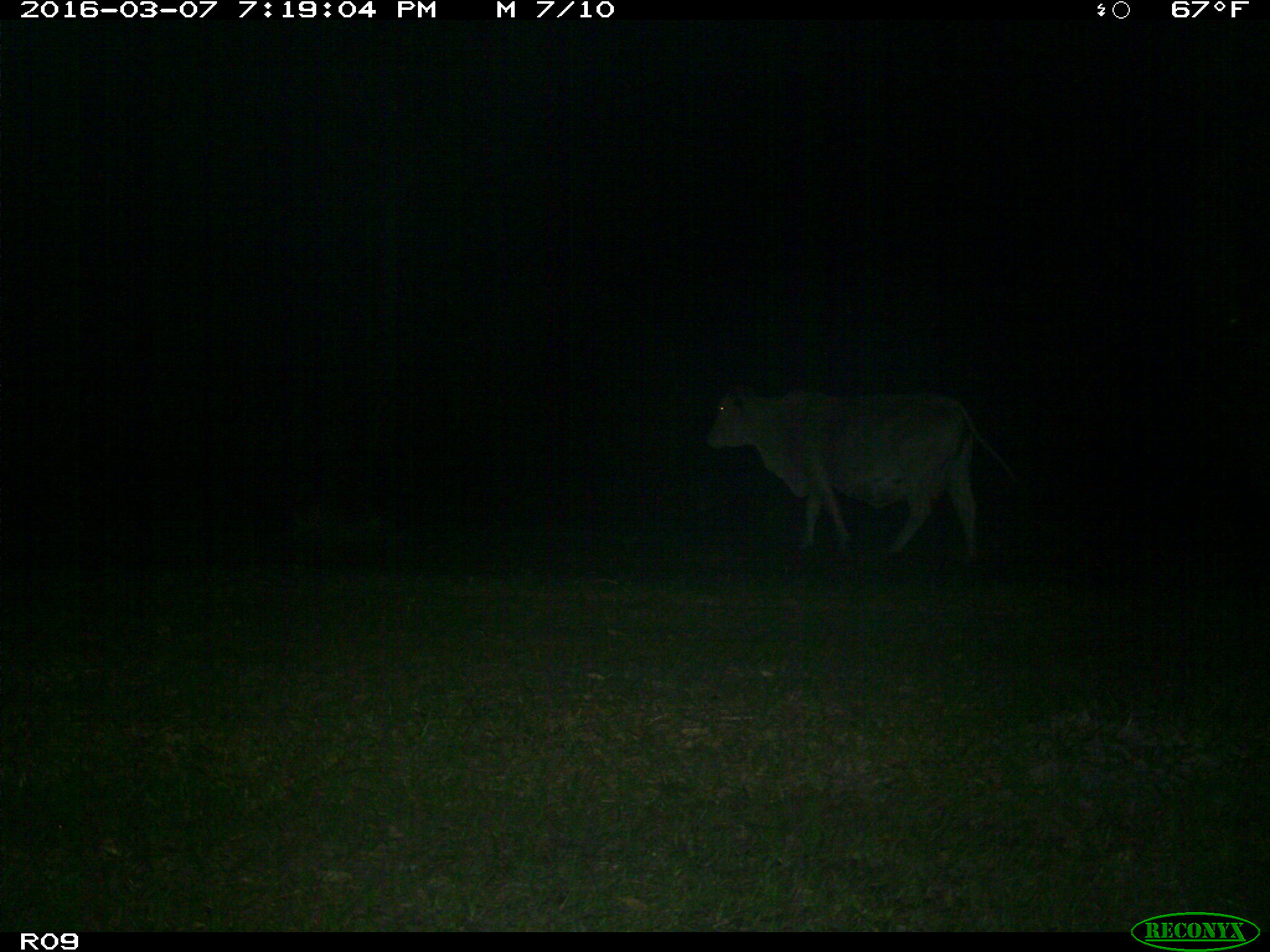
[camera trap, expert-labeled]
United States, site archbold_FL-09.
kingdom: Animalia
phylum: Chordata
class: Mammalia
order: Artiodactyla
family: Bovidae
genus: Bos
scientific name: Bos taurus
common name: domestic cow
Bos taurus (domestic cow).